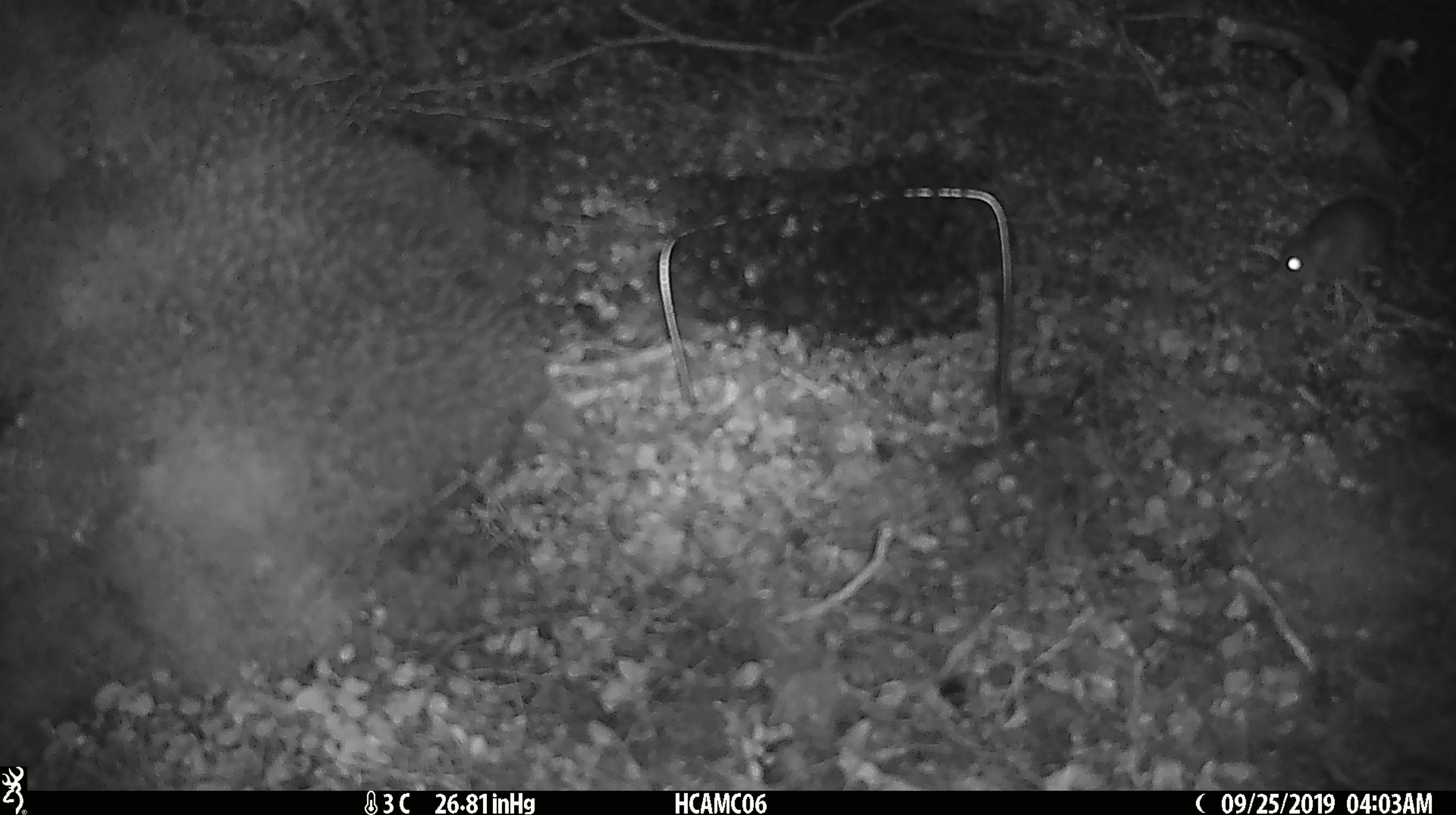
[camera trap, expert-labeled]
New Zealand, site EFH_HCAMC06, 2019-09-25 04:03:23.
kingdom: Animalia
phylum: Chordata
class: Mammalia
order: Rodentia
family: Muridae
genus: Mus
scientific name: Mus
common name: mouse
Mouse (Mus).